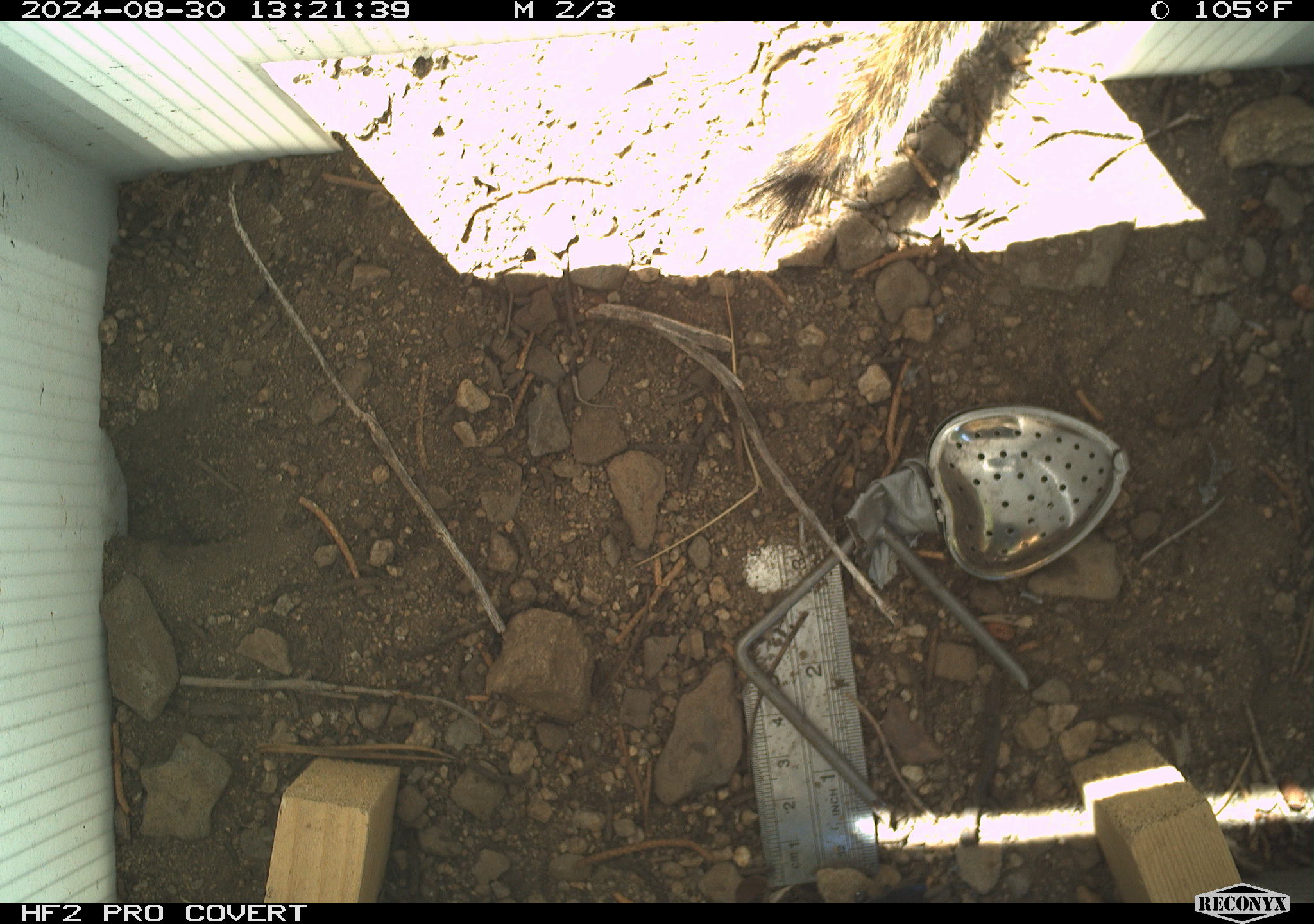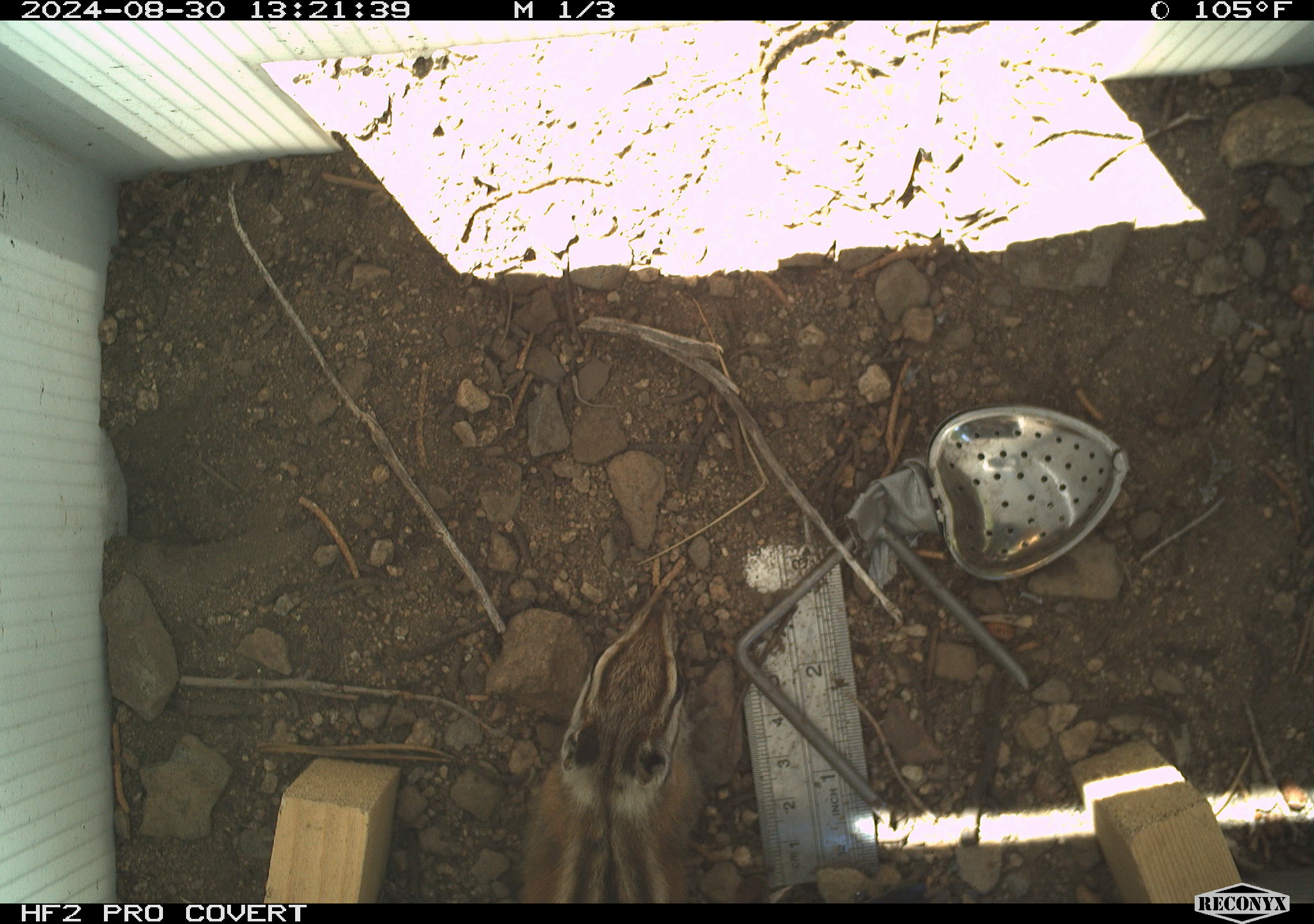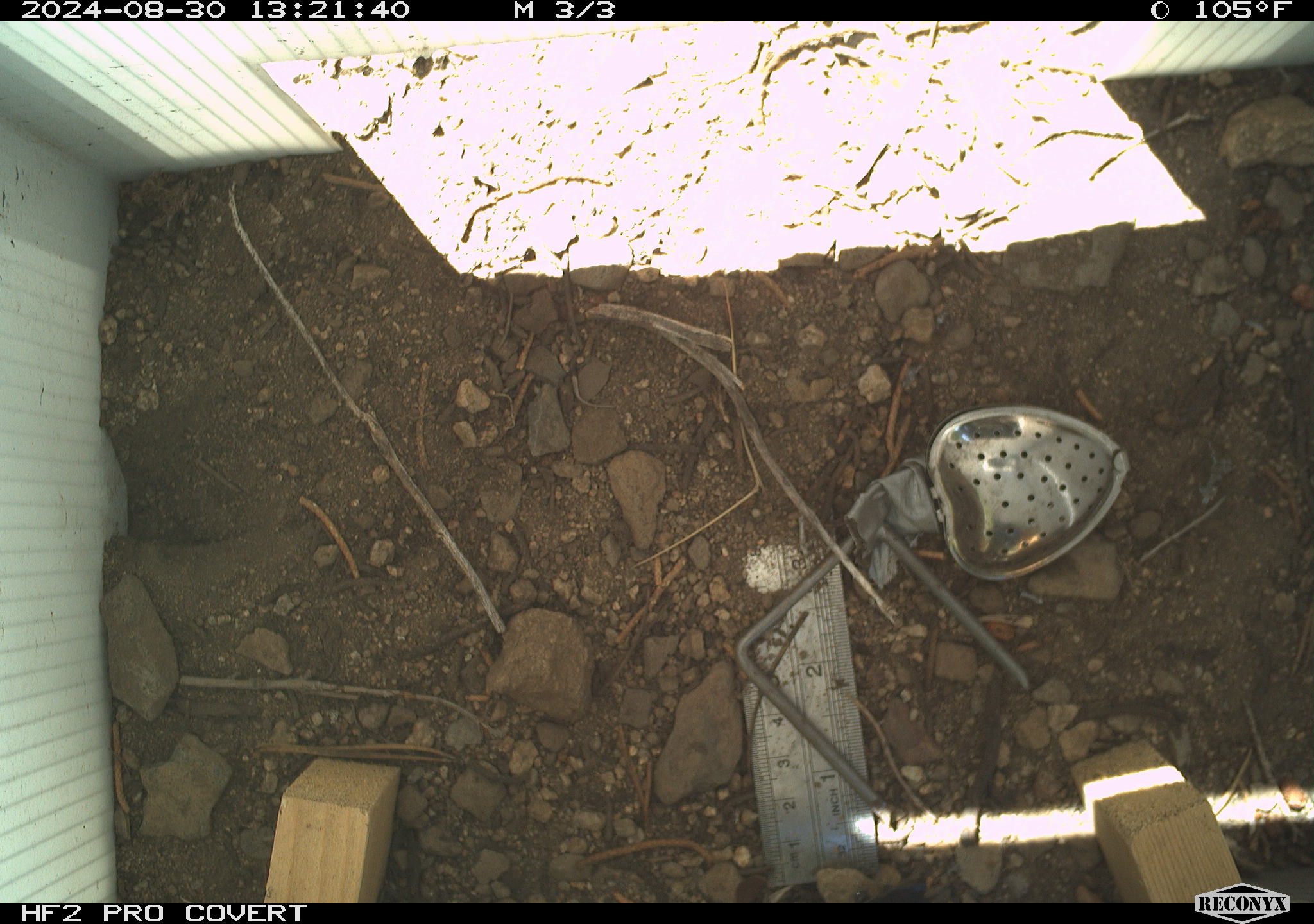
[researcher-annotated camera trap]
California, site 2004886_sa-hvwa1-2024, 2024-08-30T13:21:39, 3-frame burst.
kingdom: Animalia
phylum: Chordata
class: Mammalia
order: Rodentia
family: Sciuridae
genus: Neotamias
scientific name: Neotamias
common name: western chipmunks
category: neotamias species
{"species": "neotamias species (western chipmunks) (Neotamias)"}